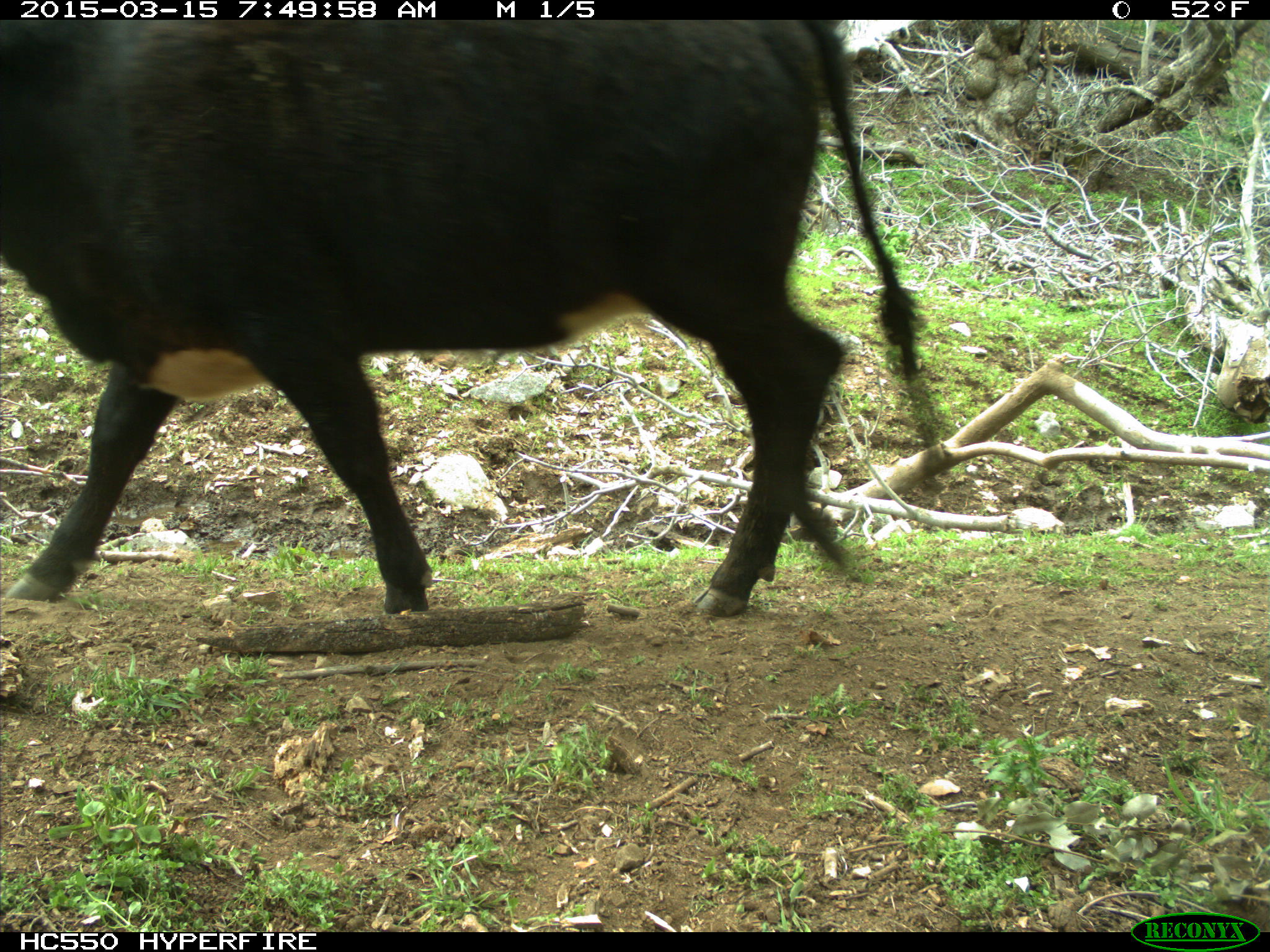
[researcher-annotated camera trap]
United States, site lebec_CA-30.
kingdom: Animalia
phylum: Chordata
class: Mammalia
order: Artiodactyla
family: Bovidae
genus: Bos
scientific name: Bos taurus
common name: domestic cow